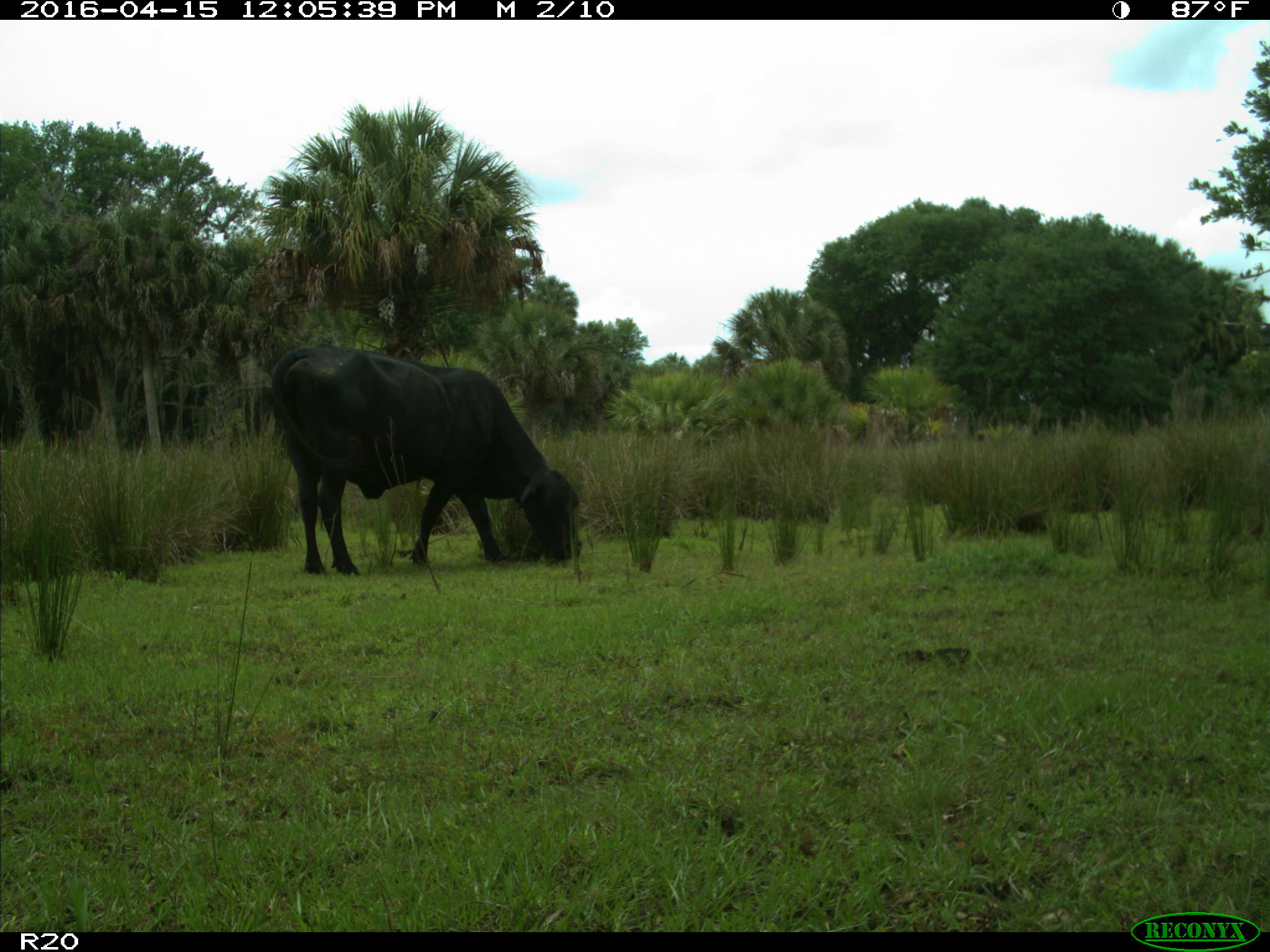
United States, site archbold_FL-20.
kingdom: Animalia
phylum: Chordata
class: Mammalia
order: Artiodactyla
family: Bovidae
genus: Bos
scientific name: Bos taurus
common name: domestic cow